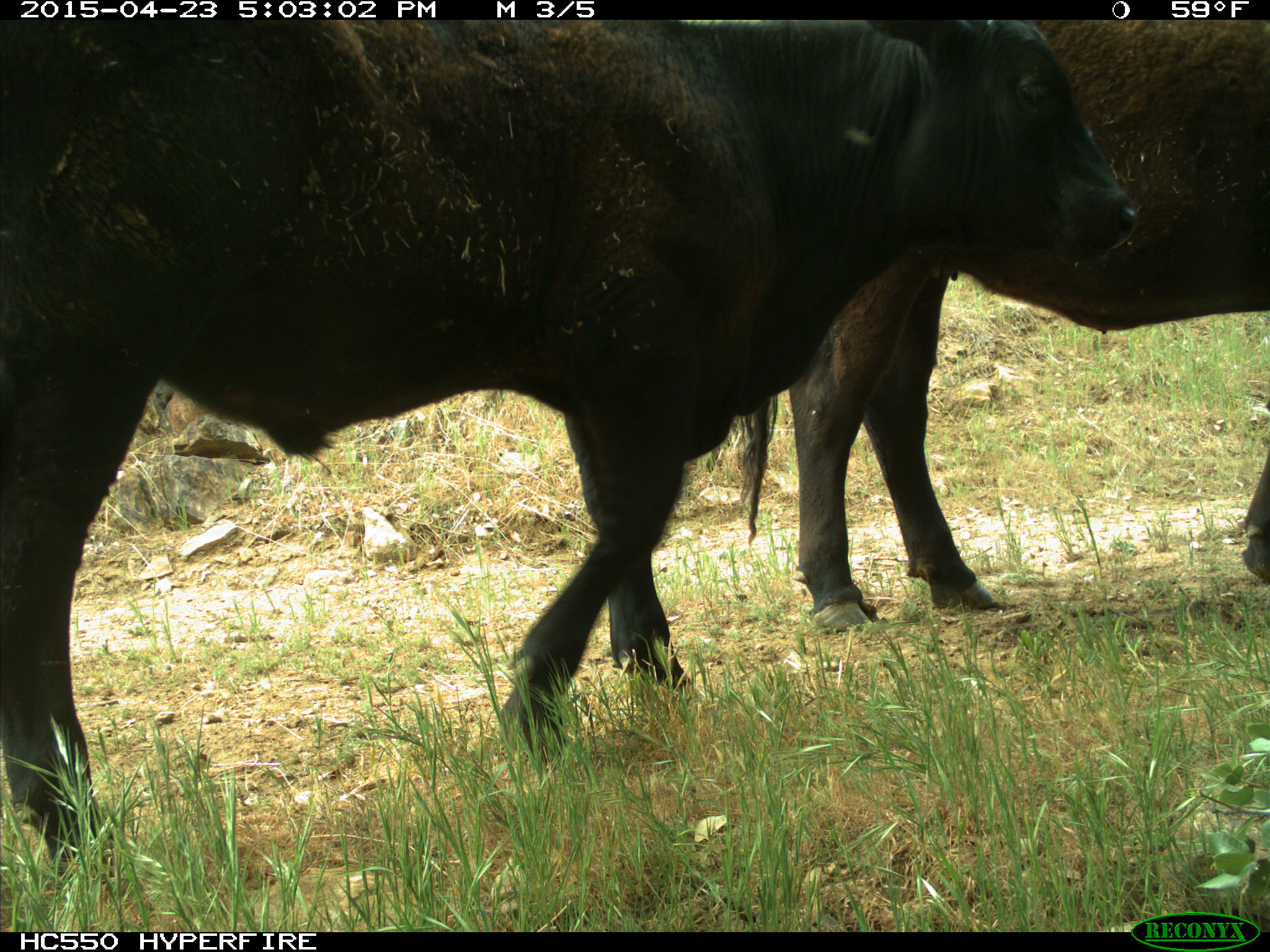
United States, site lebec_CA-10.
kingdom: Animalia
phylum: Chordata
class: Mammalia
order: Artiodactyla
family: Bovidae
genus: Bos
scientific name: Bos taurus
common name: domestic cow